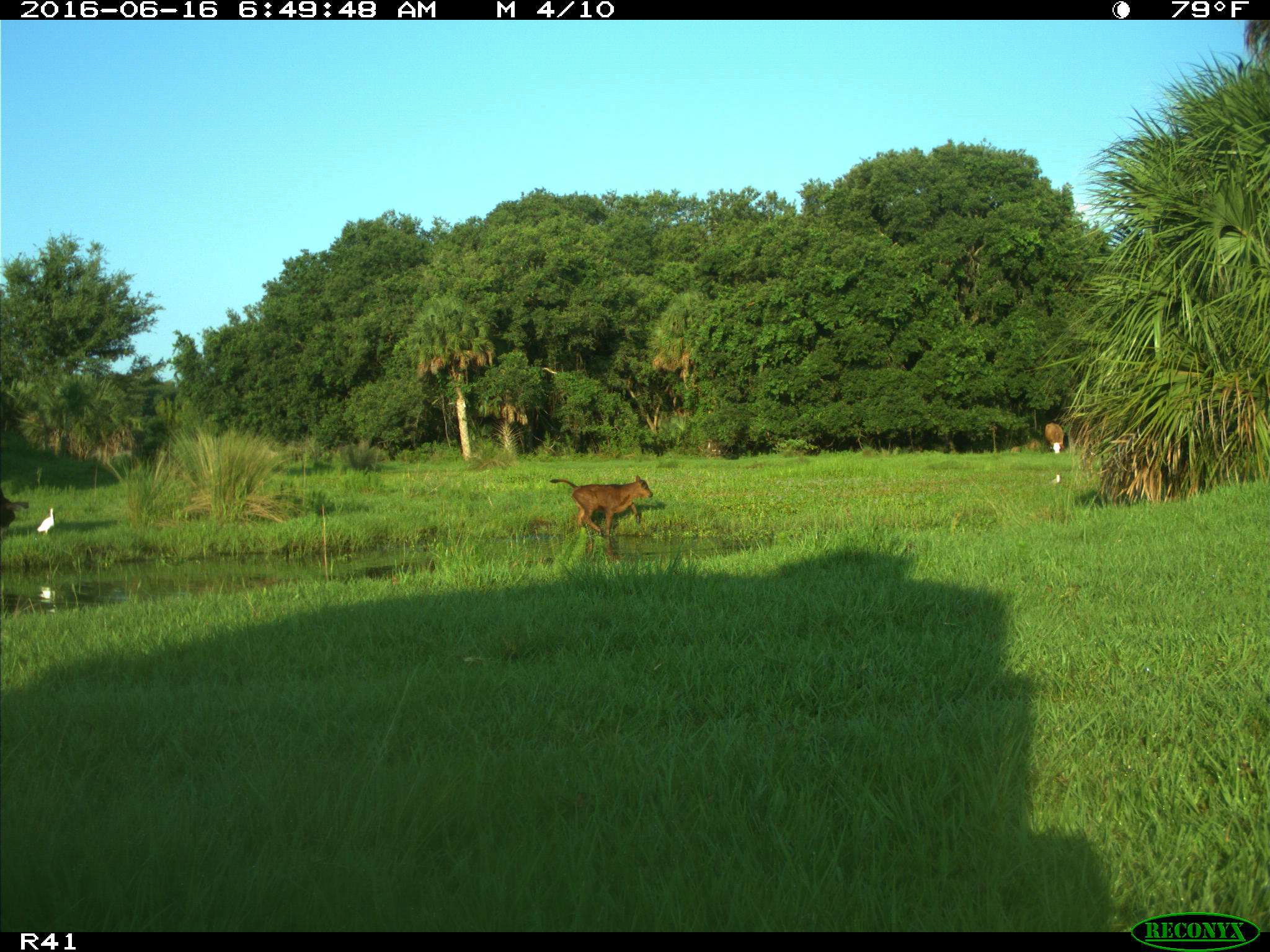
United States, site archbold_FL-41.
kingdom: Animalia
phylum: Chordata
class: Mammalia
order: Artiodactyla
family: Bovidae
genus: Bos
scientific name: Bos taurus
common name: domestic cow